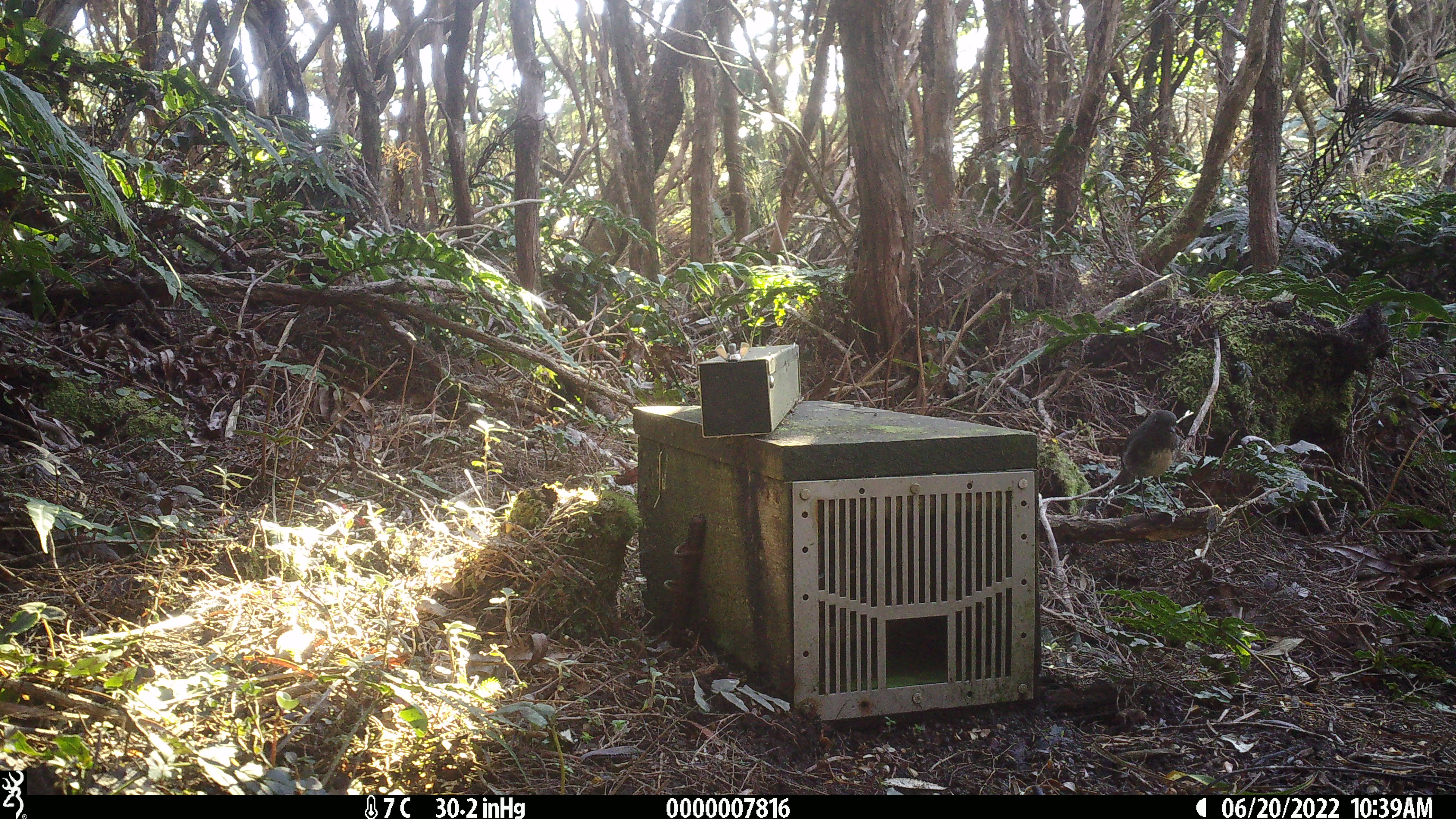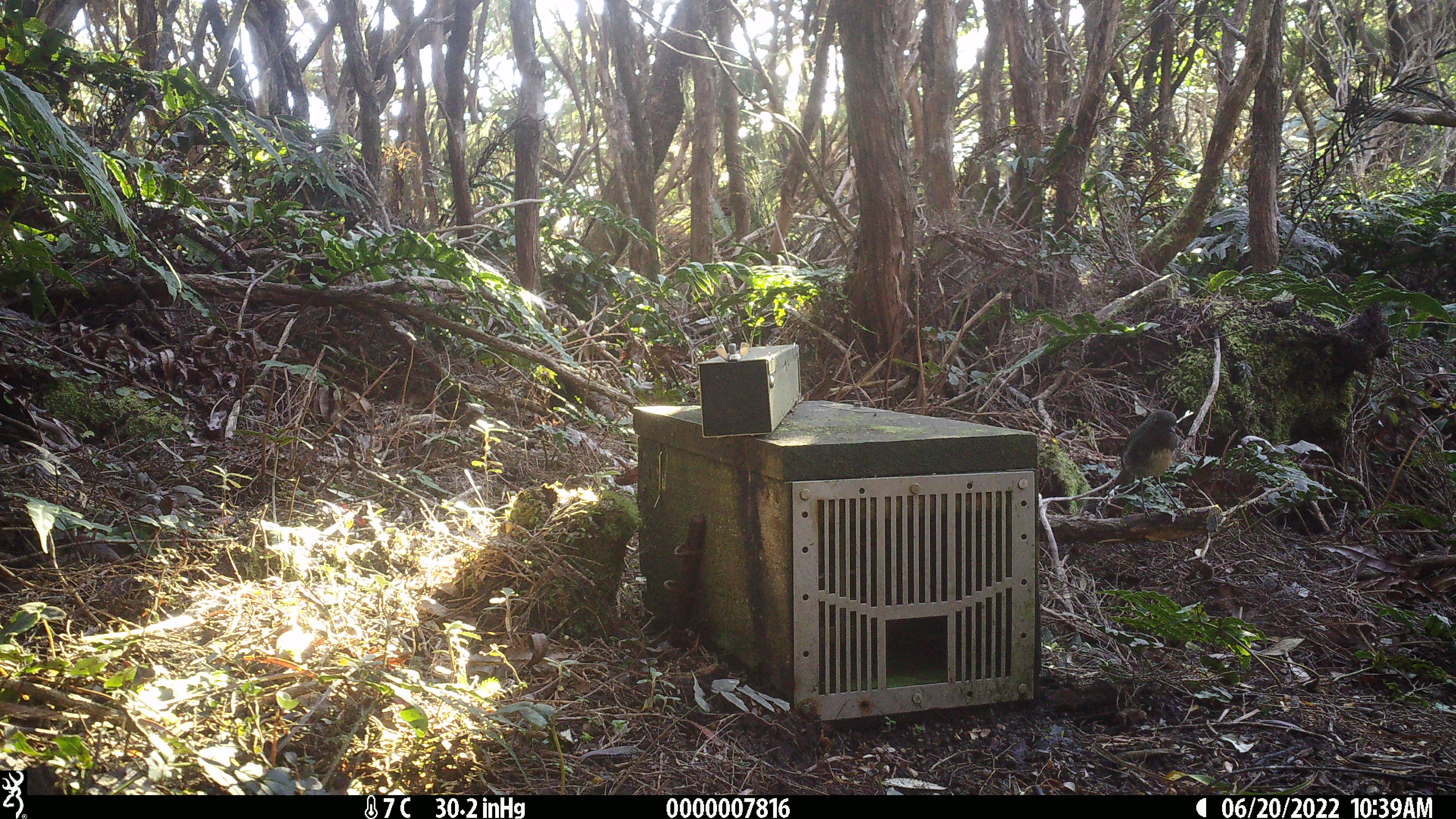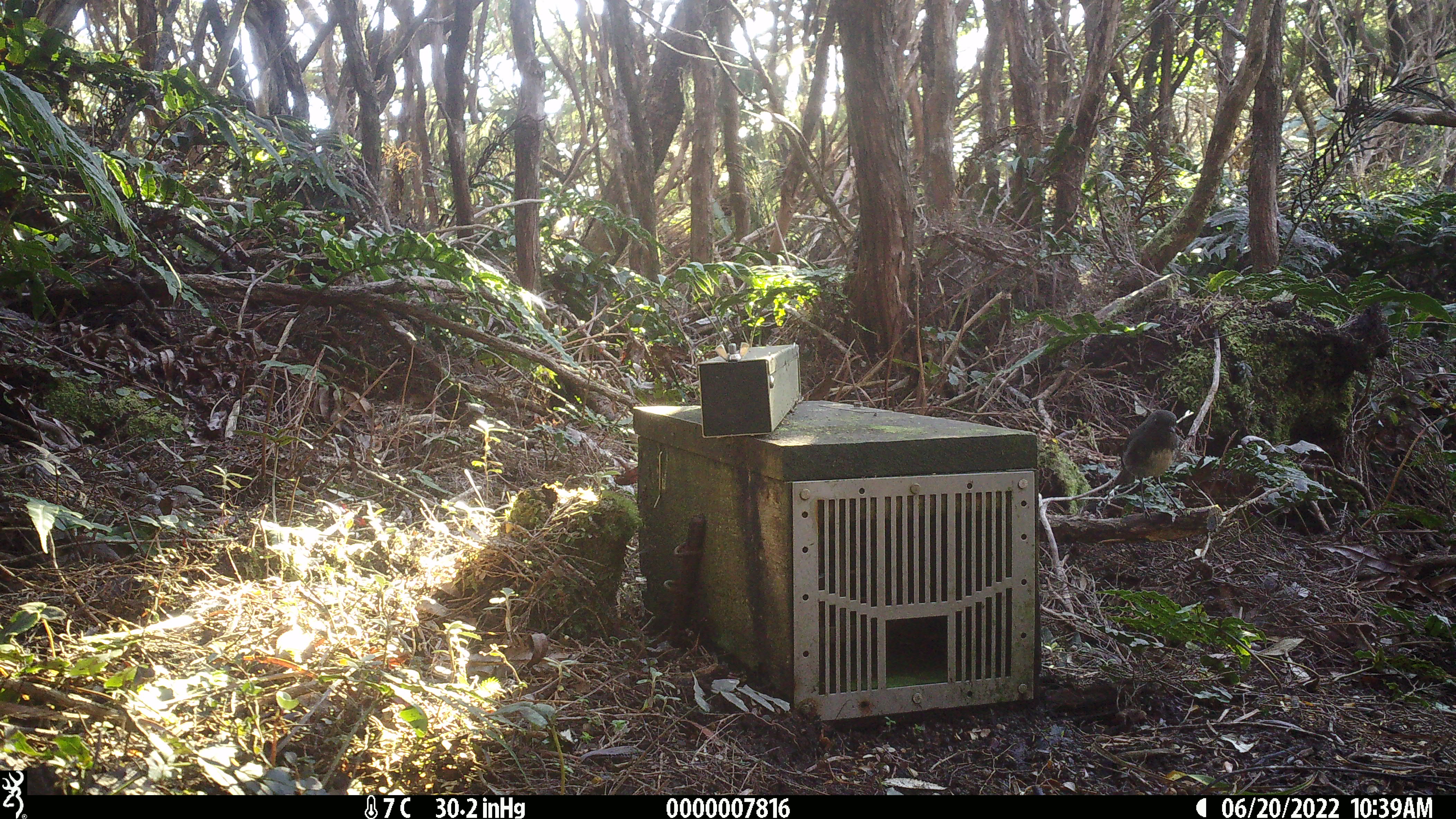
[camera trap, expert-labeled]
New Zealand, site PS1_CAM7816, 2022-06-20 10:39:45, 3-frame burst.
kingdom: Animalia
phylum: Chordata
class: Aves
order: Passeriformes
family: Petroicidae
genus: Petroica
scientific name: Petroica australis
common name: new zealand robin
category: robin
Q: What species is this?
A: Robin (new zealand robin) (Petroica australis).